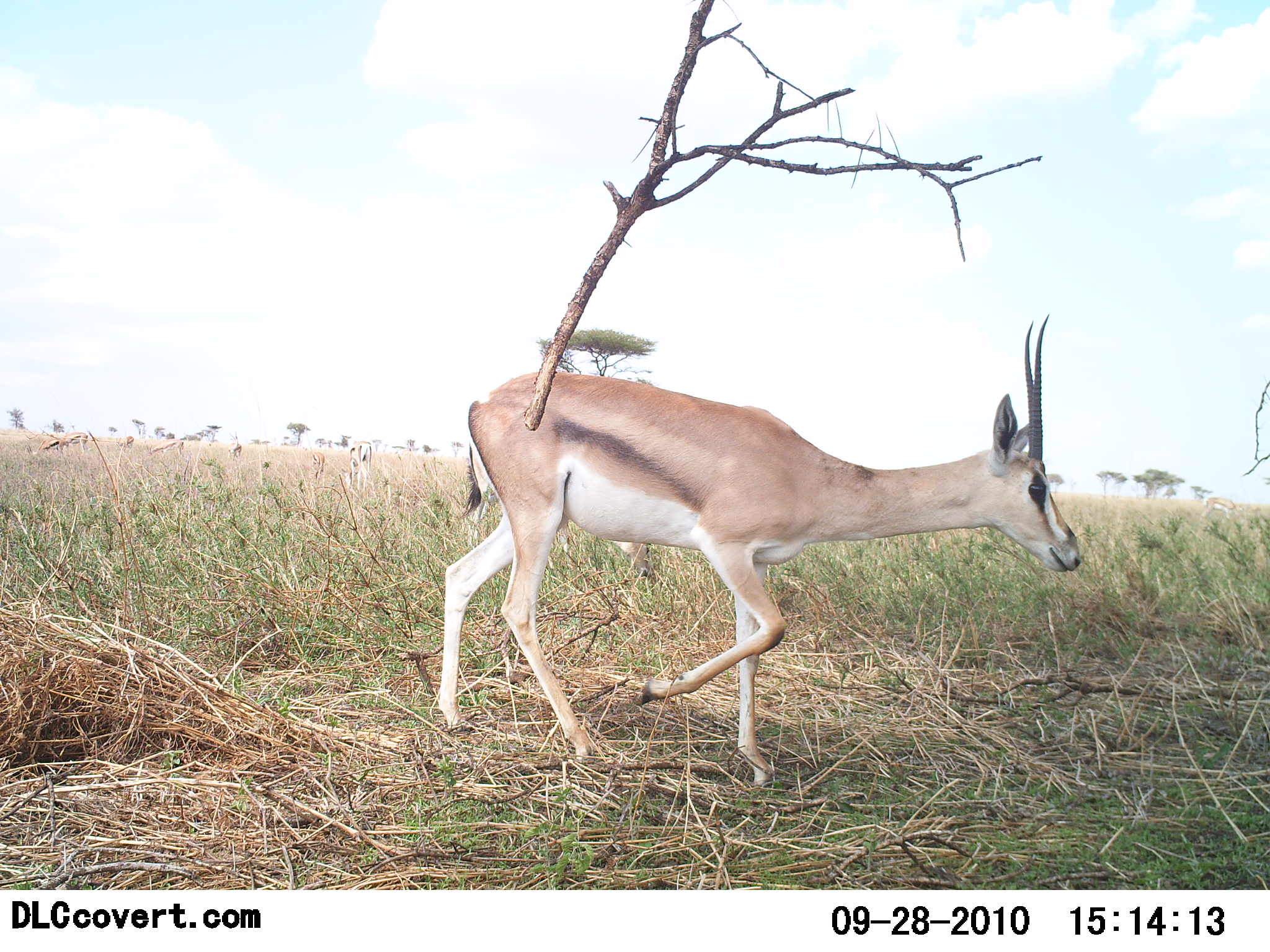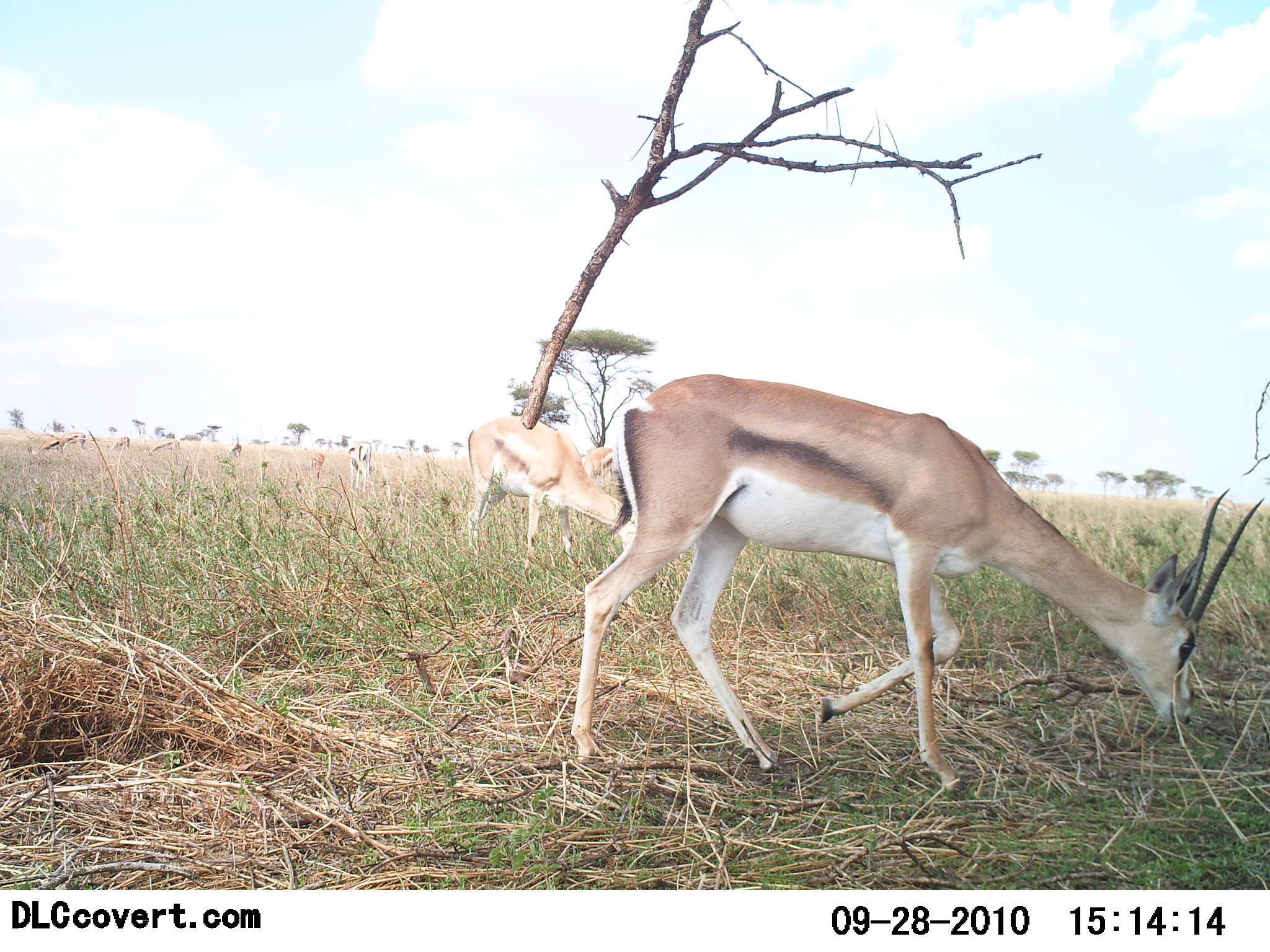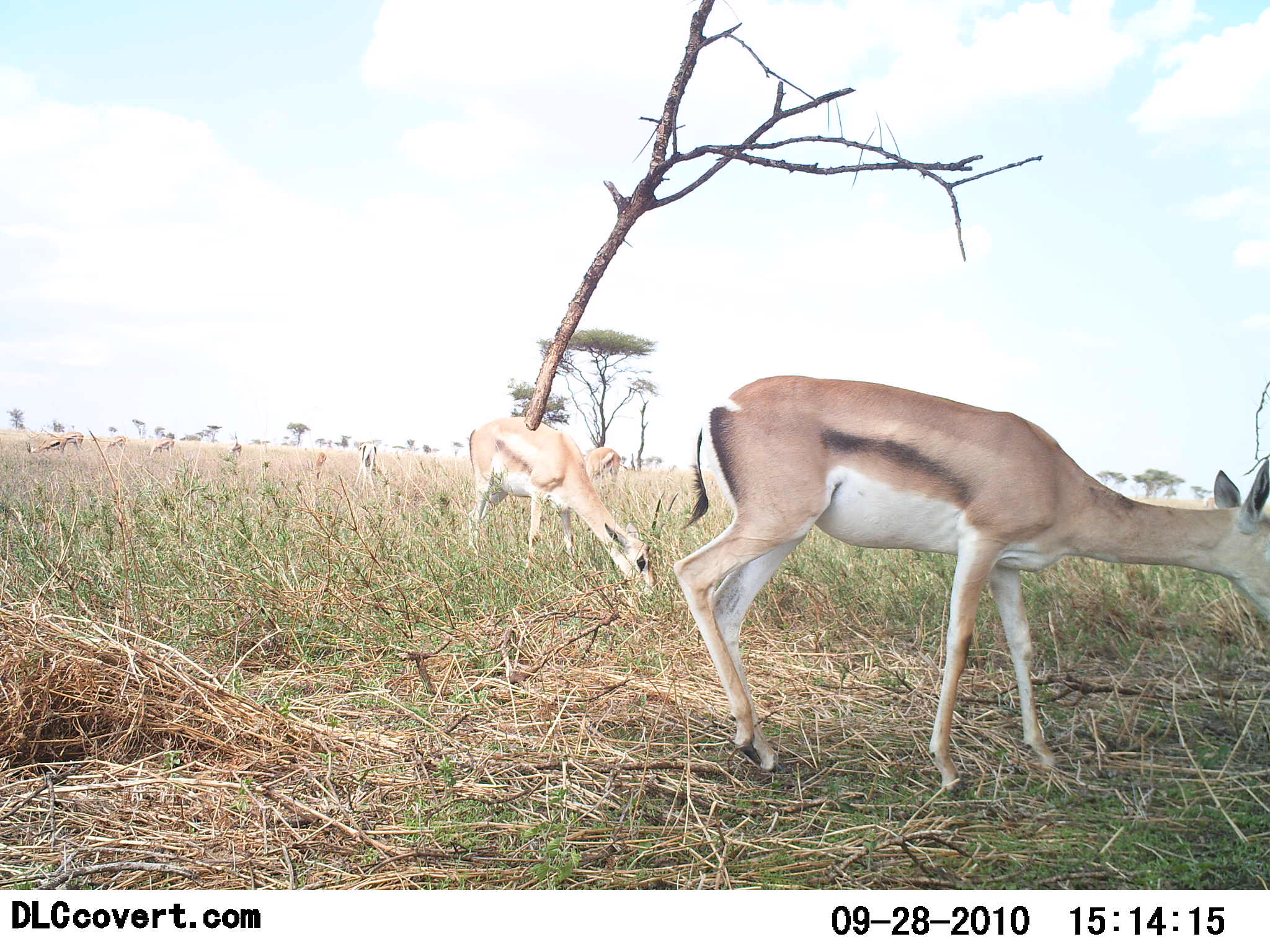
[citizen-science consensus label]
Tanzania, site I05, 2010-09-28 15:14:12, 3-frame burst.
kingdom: Animalia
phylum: Chordata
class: Mammalia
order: Artiodactyla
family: Bovidae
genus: Nanger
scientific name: Nanger granti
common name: grant's gazelle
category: gazellegrants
Gazellegrants (grant's gazelle) (Nanger granti), count 2. Behavior (volunteer vote fractions): standing 33%, resting 0%, moving 53%, interacting 0%. Young present (vote fraction): 7%. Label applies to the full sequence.